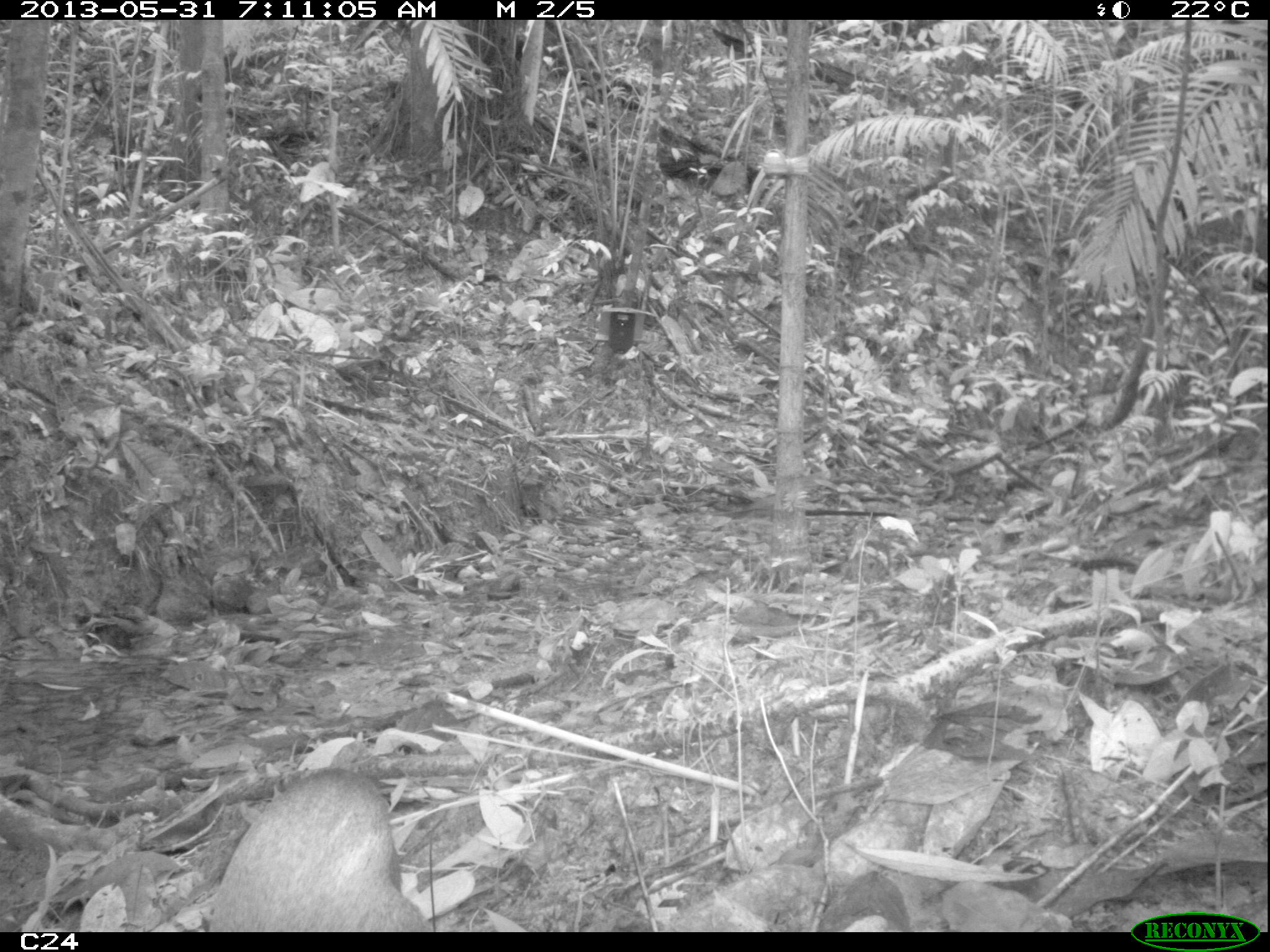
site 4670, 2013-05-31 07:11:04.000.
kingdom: Animalia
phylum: Chordata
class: Mammalia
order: Rodentia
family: Dasyproctidae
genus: Dasyprocta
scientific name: Dasyprocta leporina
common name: red-rumped agouti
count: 1